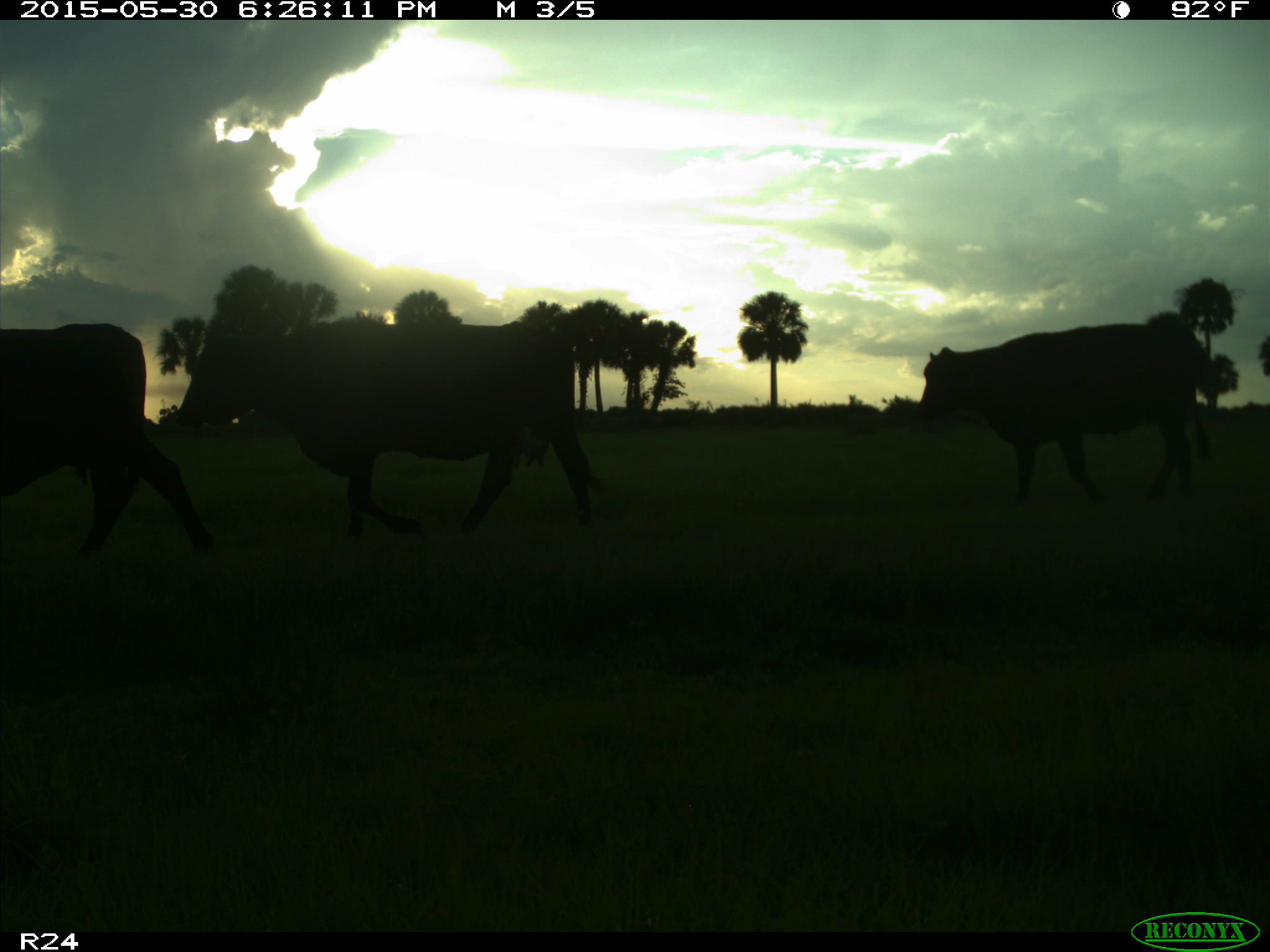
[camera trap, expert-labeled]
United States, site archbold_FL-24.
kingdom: Animalia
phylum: Chordata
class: Mammalia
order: Artiodactyla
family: Bovidae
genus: Bos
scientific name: Bos taurus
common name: domestic cow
Bos taurus (domestic cow).